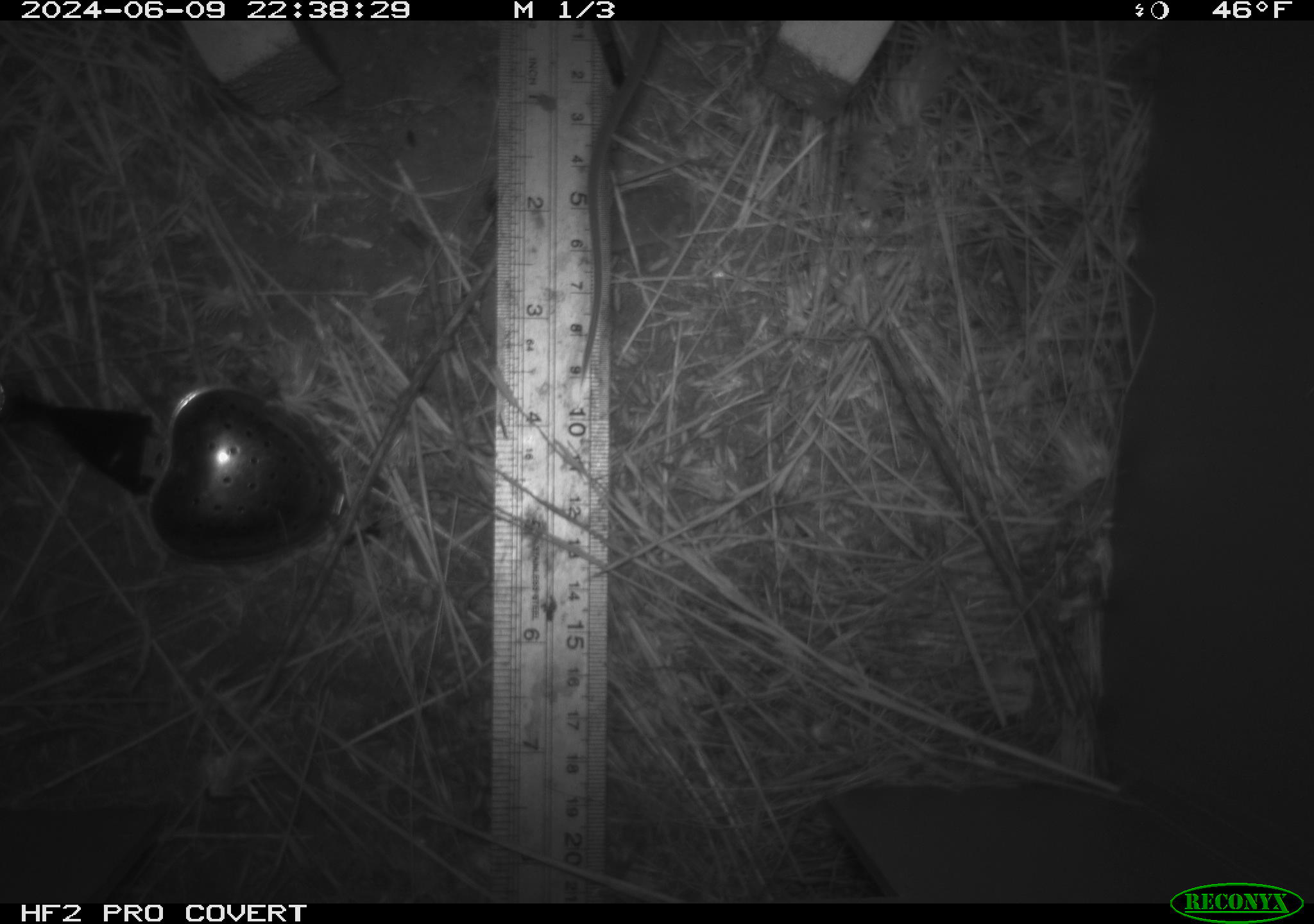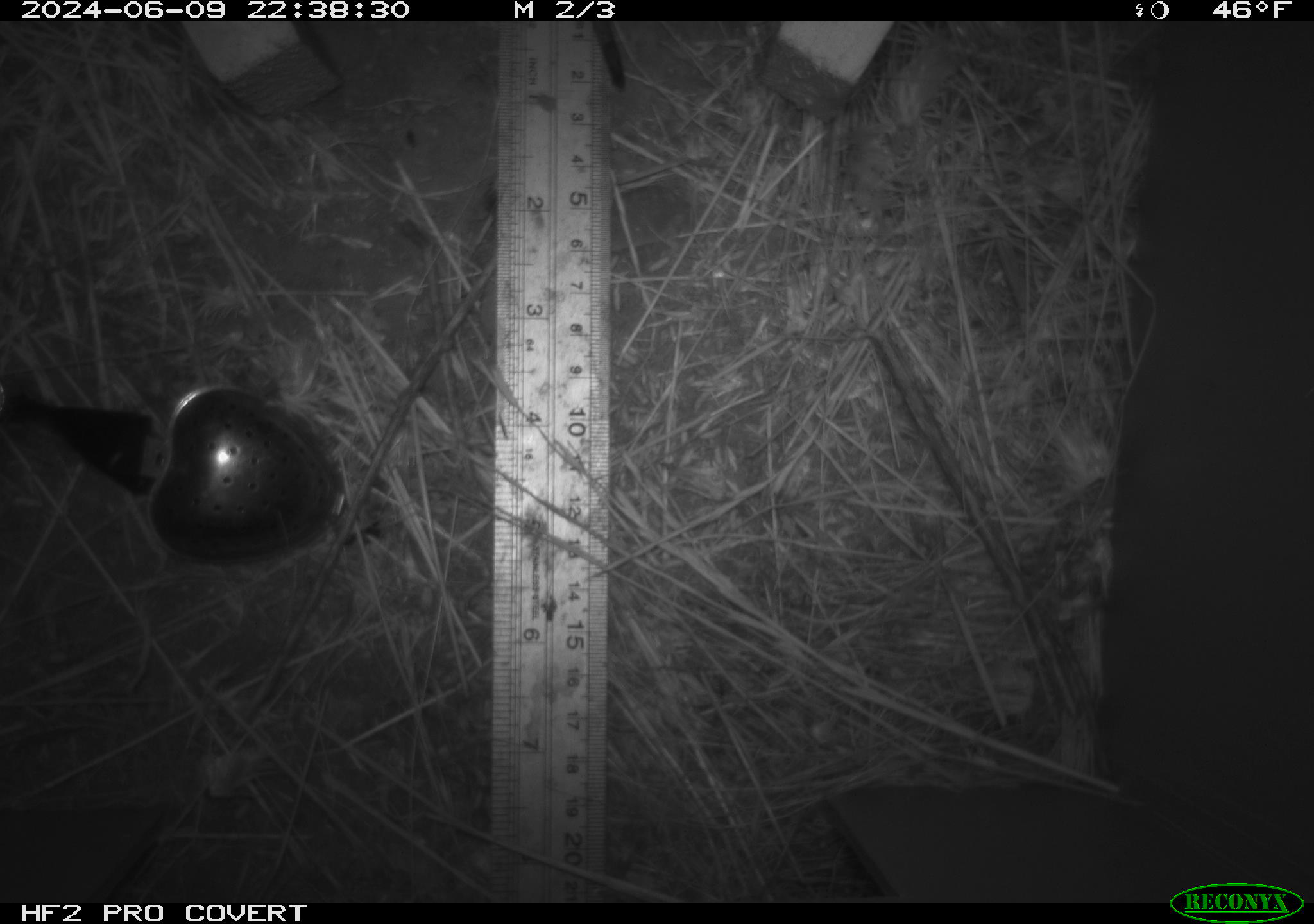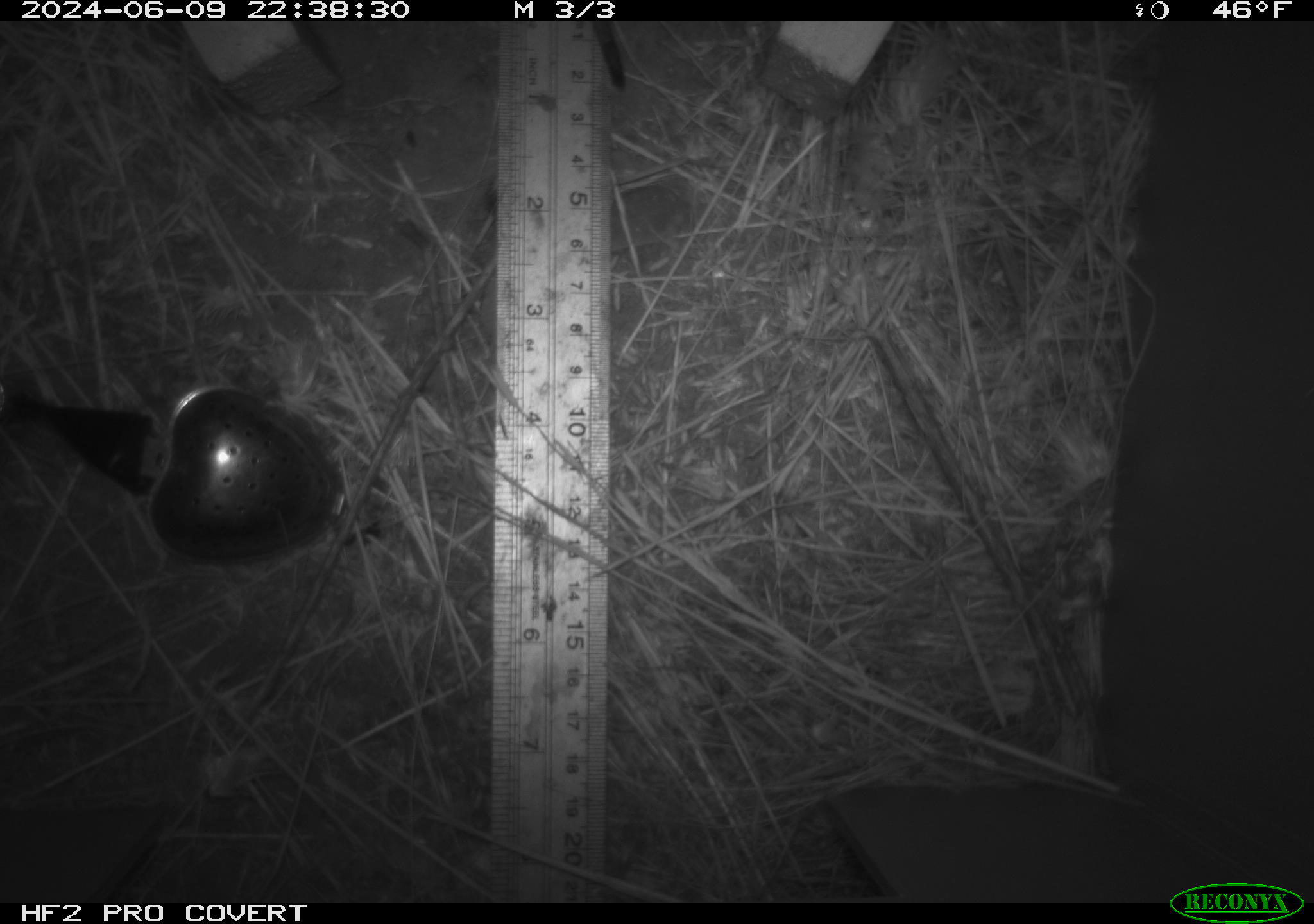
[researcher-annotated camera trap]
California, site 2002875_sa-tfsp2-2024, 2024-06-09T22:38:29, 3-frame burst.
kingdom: Animalia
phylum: Chordata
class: Mammalia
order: Rodentia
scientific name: Rodentia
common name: rodent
Rodent (Rodentia).